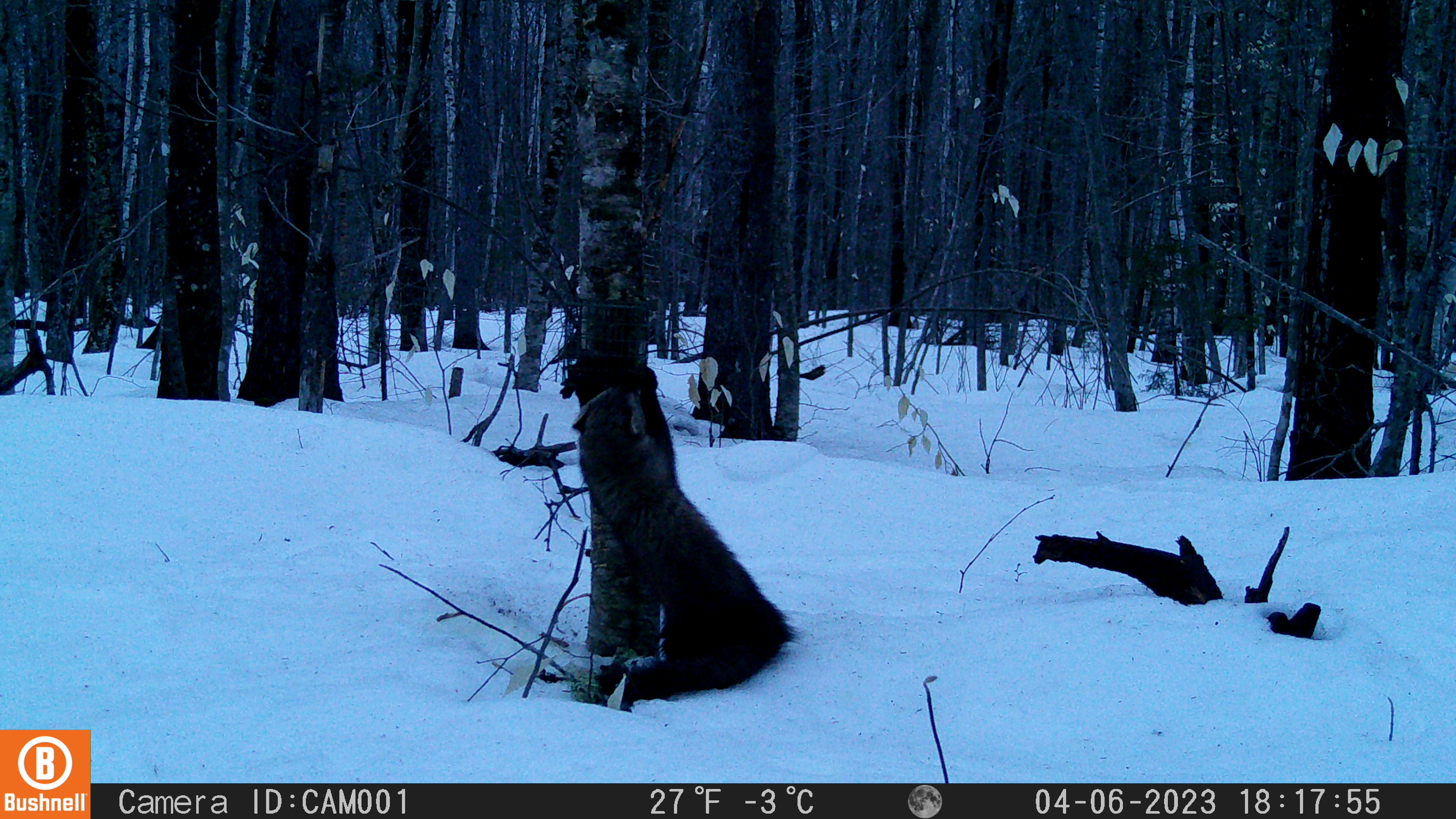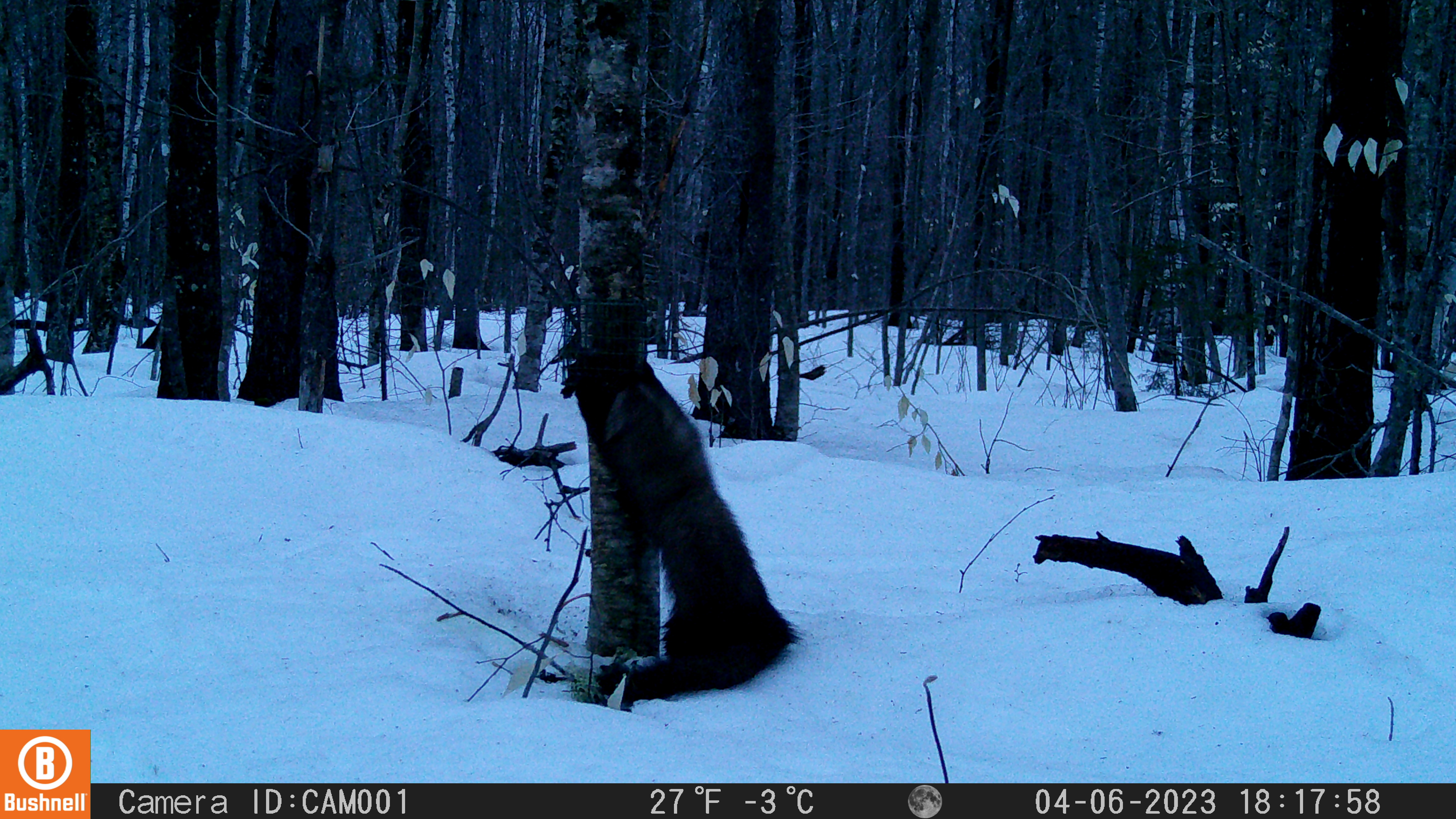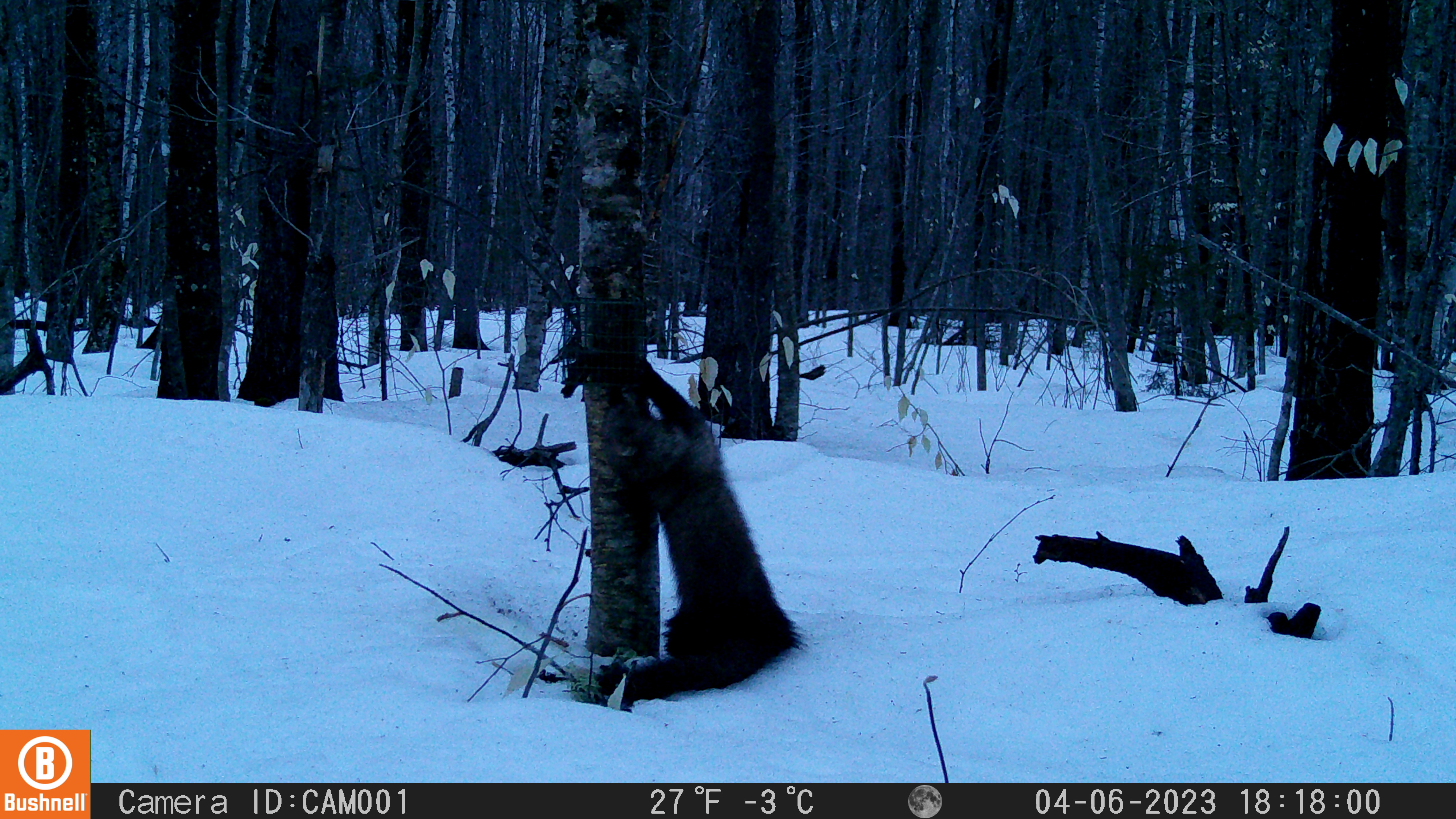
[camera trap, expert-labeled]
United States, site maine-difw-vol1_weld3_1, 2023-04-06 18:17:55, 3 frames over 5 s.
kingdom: Animalia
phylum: Chordata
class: Mammalia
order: Carnivora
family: Mustelidae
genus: Pekania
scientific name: Pekania pennanti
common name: fisher